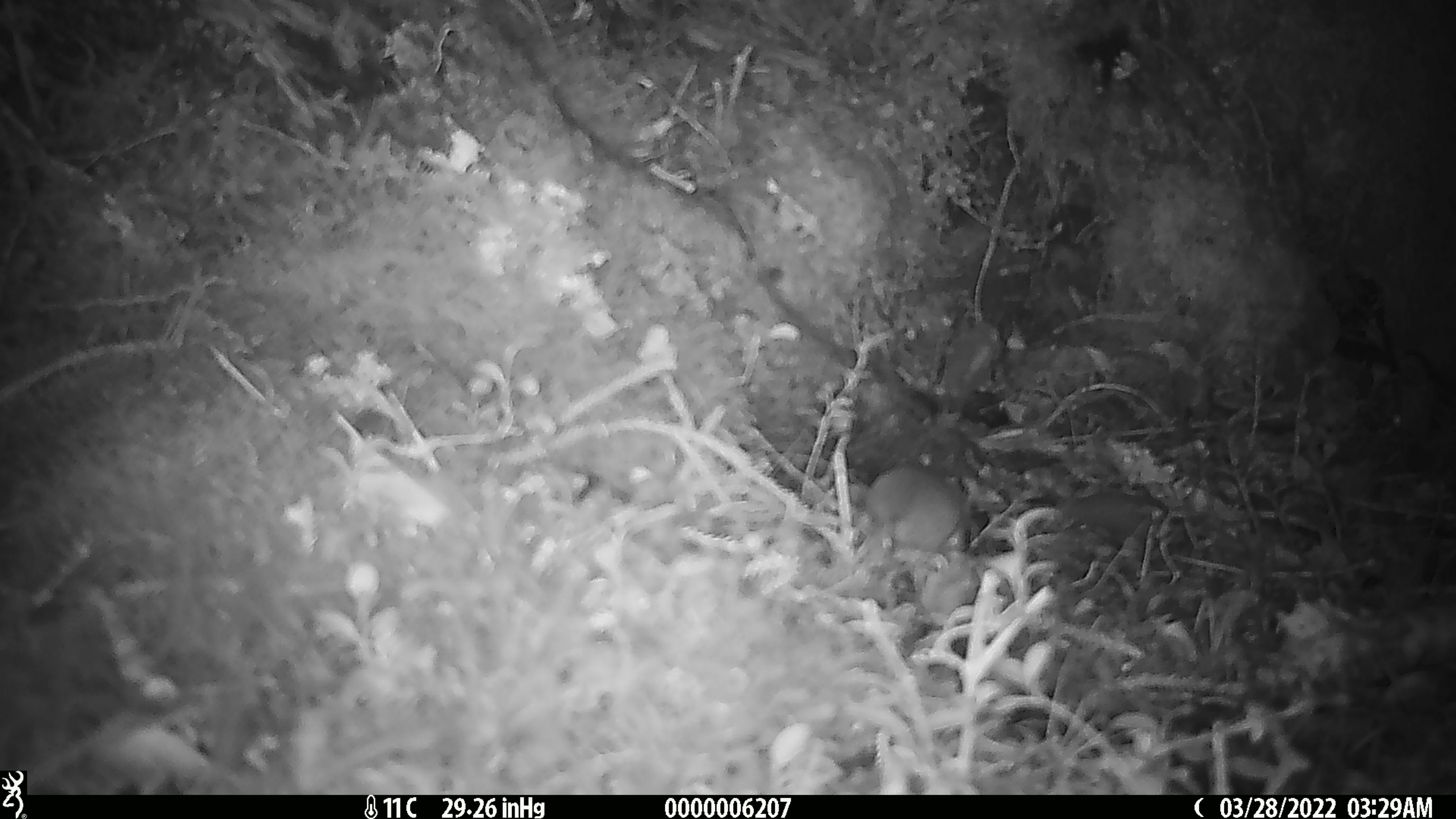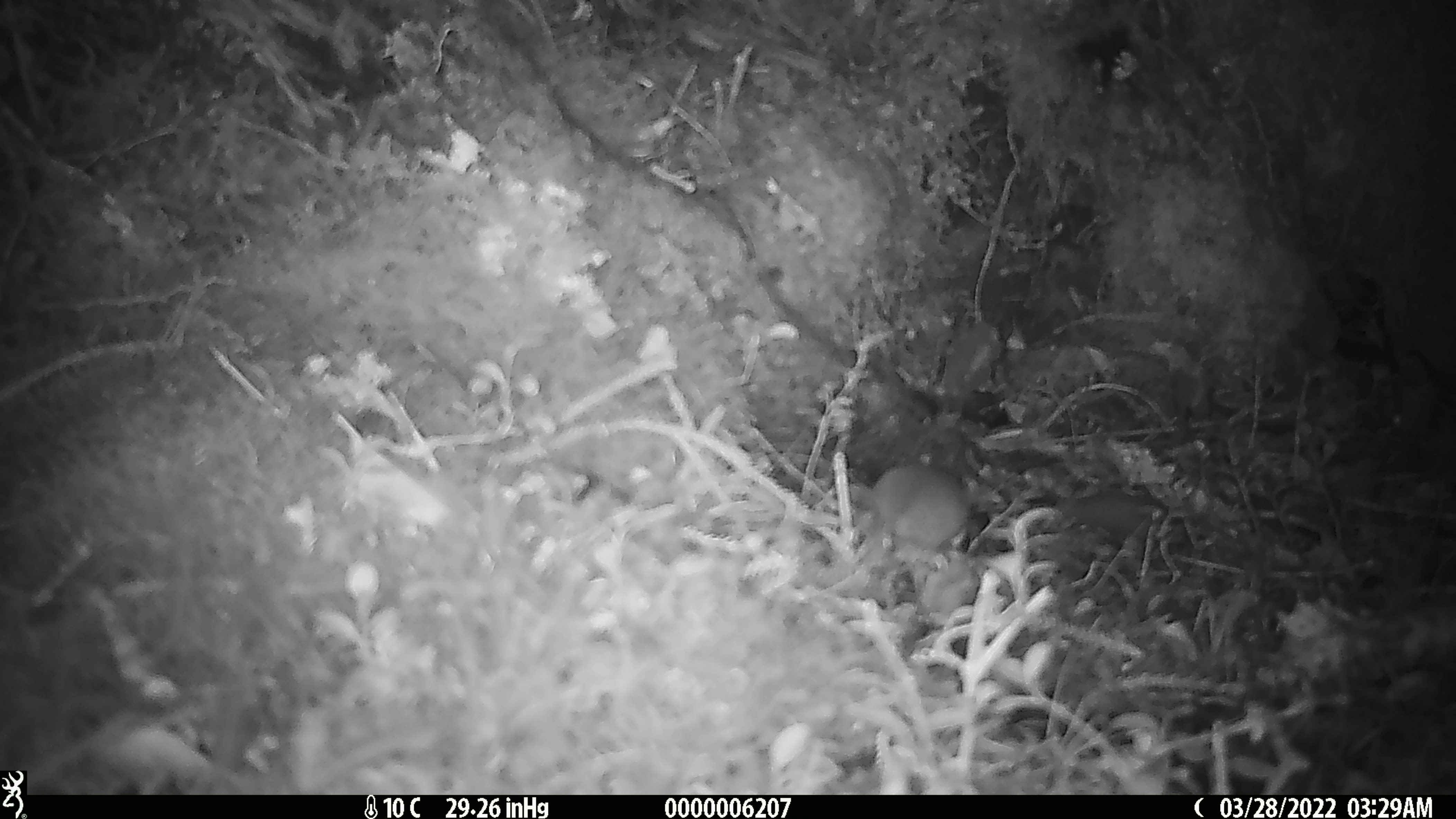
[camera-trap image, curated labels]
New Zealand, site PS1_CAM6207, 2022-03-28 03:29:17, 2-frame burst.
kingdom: Animalia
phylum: Chordata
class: Mammalia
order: Rodentia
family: Muridae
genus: Mus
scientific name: Mus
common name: mouse